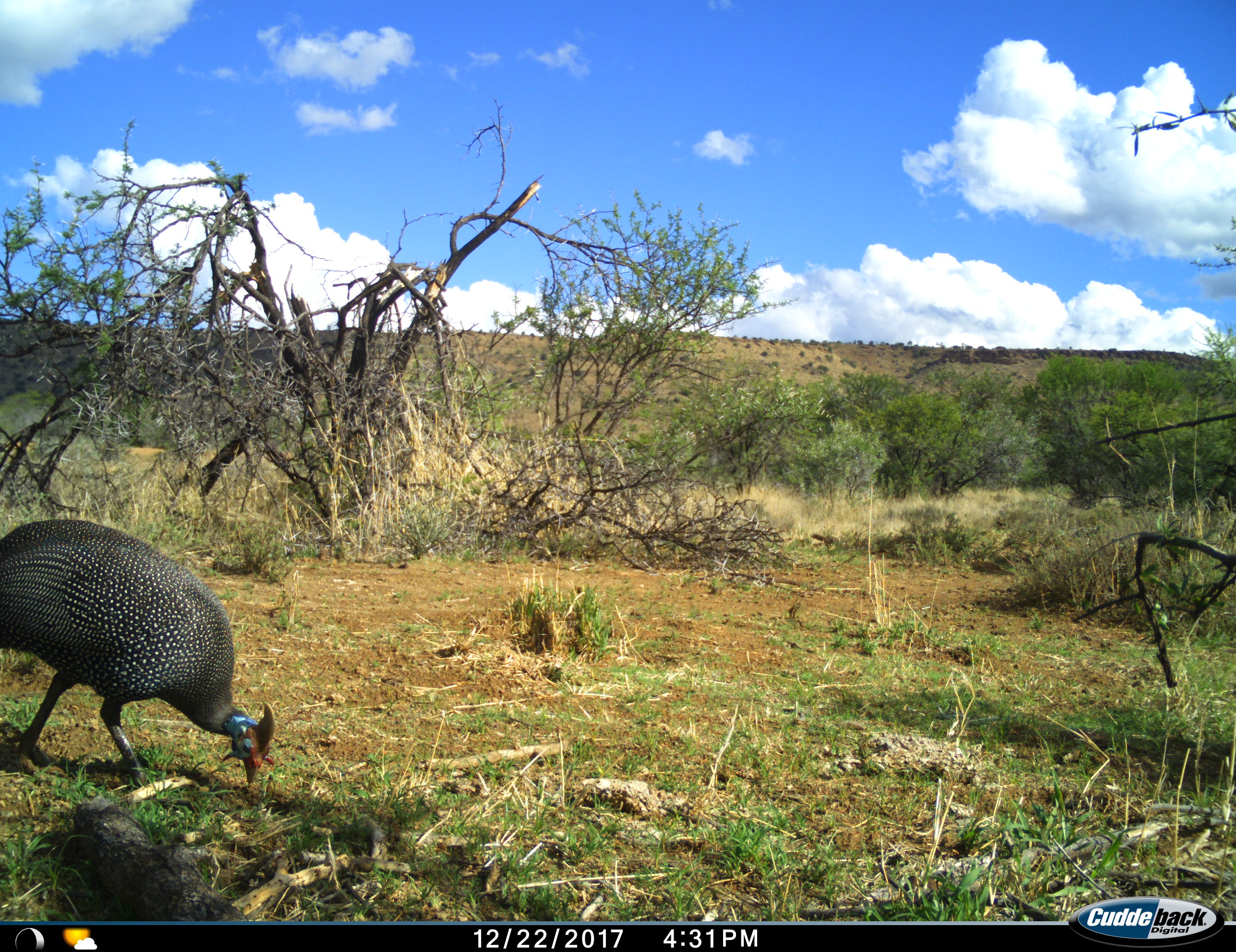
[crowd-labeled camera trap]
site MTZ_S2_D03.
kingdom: Animalia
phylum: Chordata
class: Aves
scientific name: Aves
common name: bird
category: birdother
Birdother (bird) (Aves), count 1. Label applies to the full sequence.